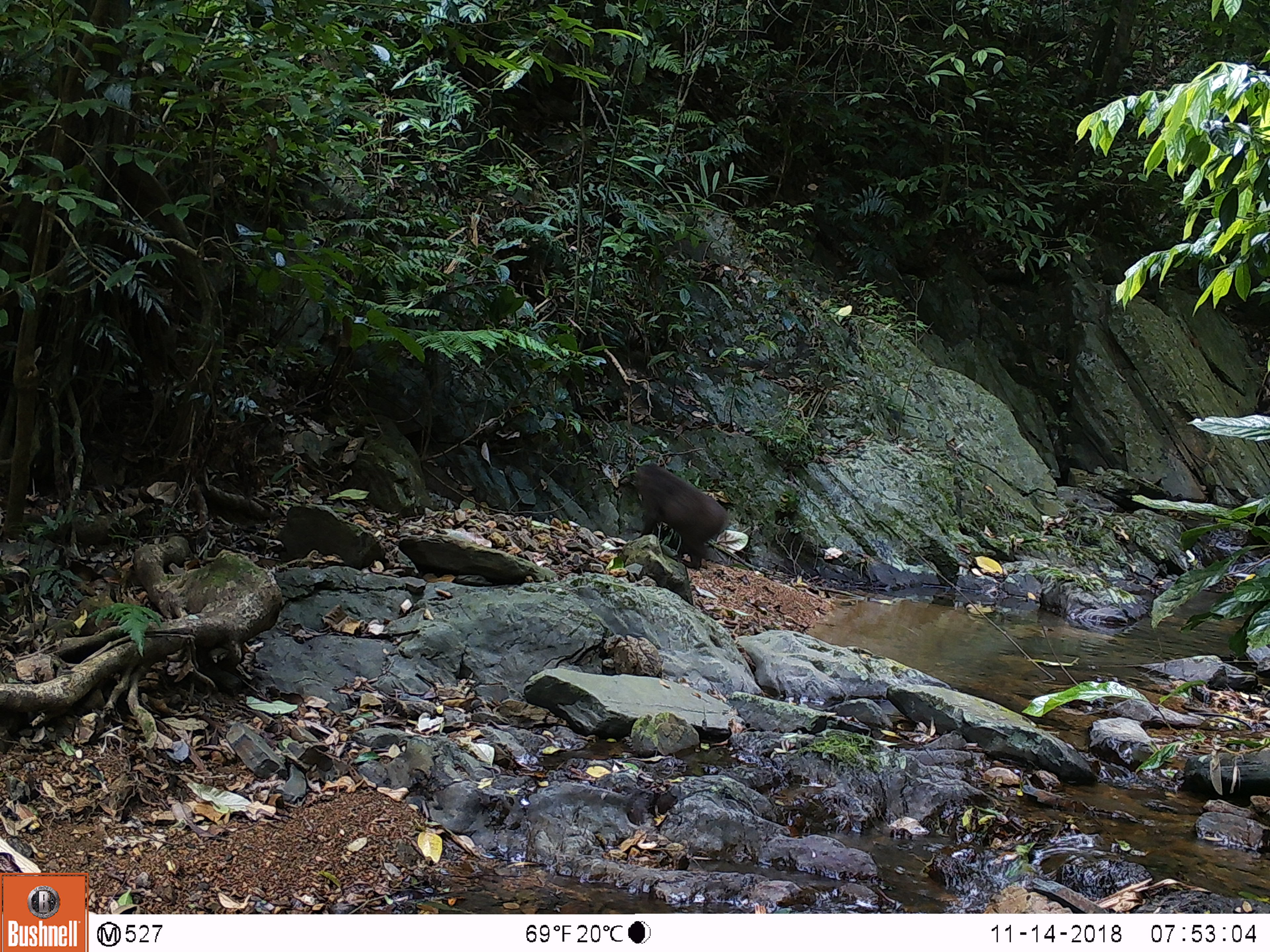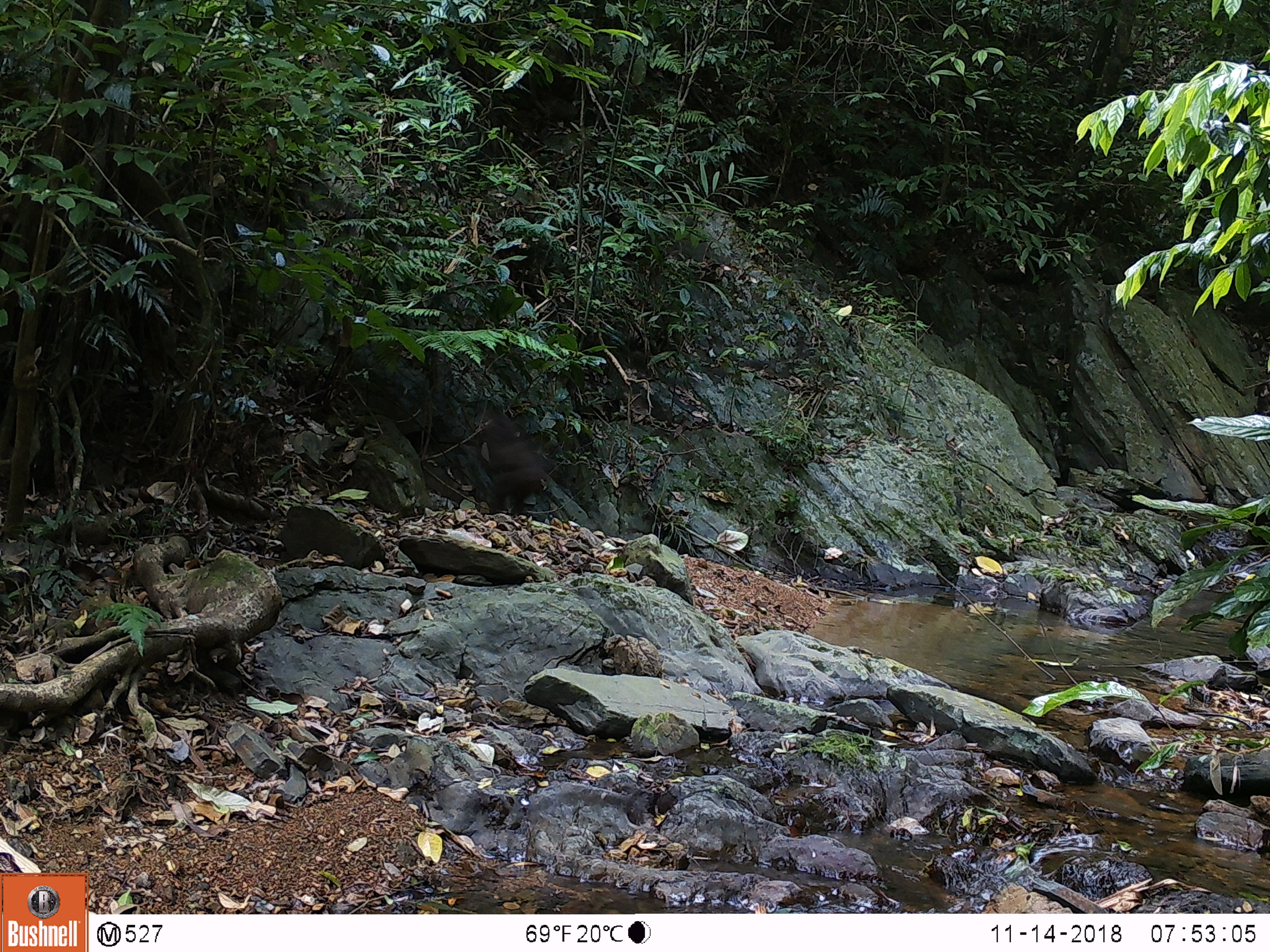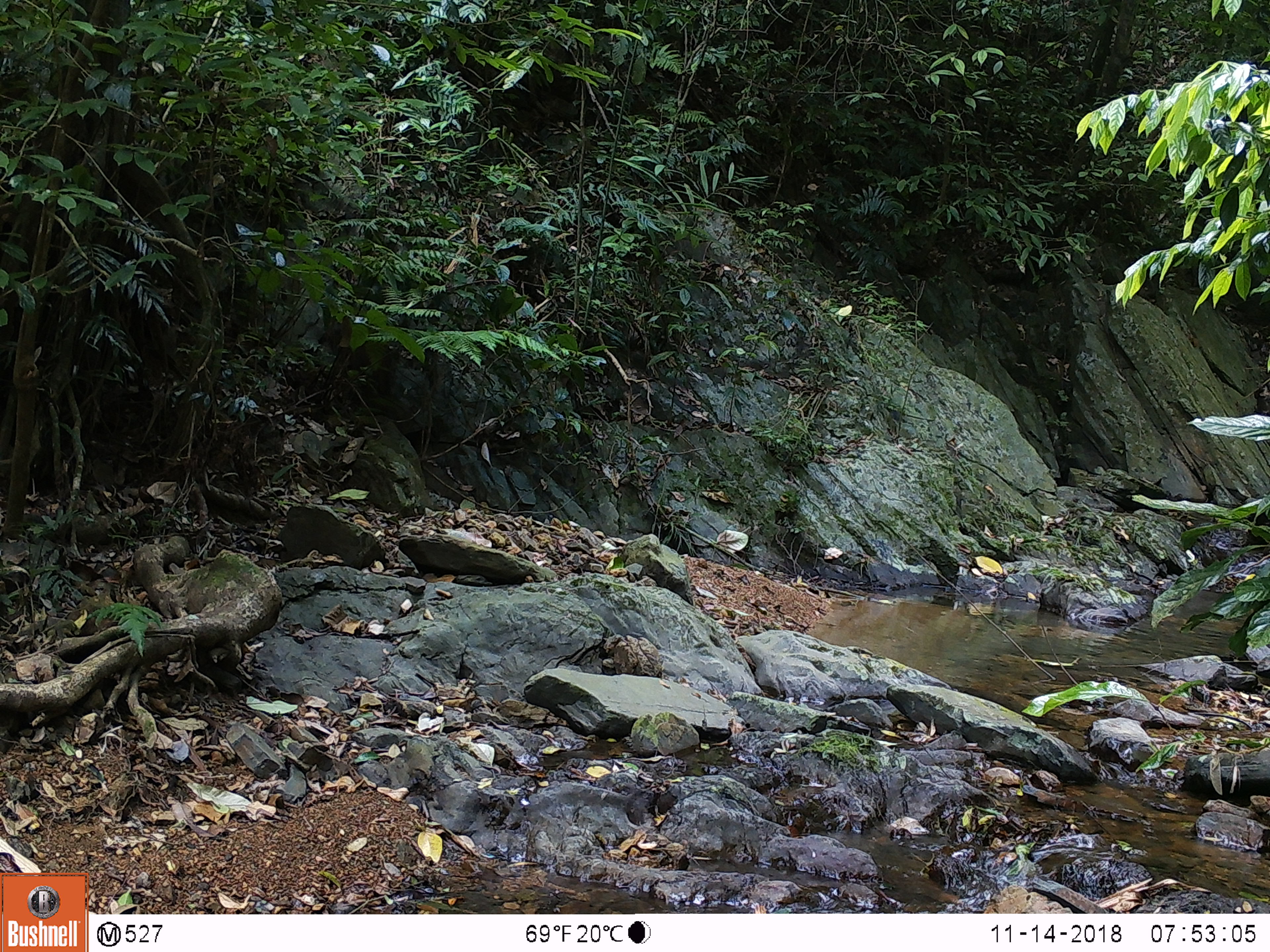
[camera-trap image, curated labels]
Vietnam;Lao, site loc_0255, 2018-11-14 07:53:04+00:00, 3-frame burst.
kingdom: Animalia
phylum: Chordata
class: Mammalia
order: Primates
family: Cercopithecidae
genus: Macaca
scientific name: Macaca arctoides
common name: stump-tailed macaque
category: stump tailed macaque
Stump tailed macaque (stump-tailed macaque) (Macaca arctoides). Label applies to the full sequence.